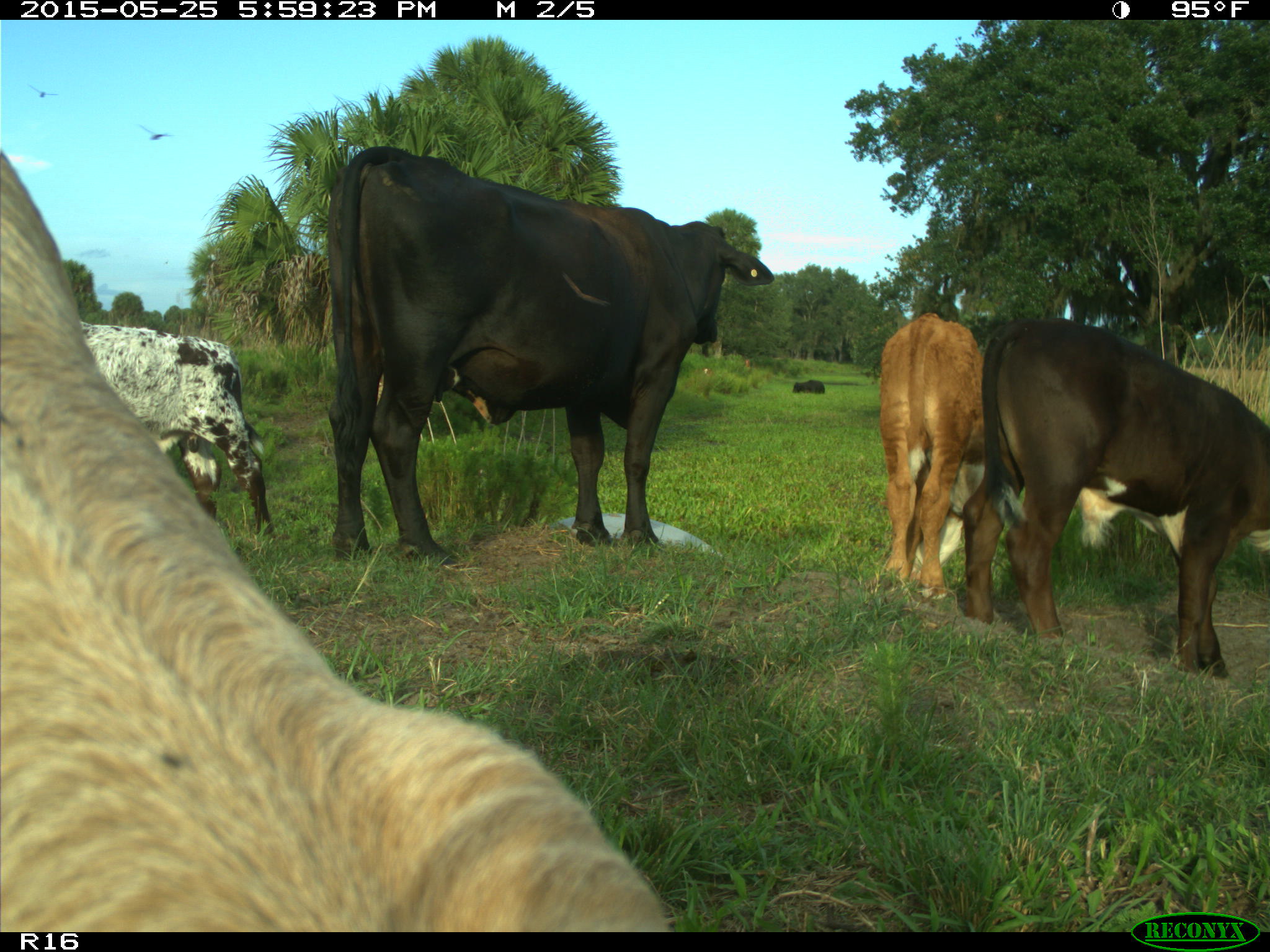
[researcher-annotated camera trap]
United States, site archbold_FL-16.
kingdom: Animalia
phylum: Chordata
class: Mammalia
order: Artiodactyla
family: Bovidae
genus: Bos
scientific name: Bos taurus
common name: domestic cow